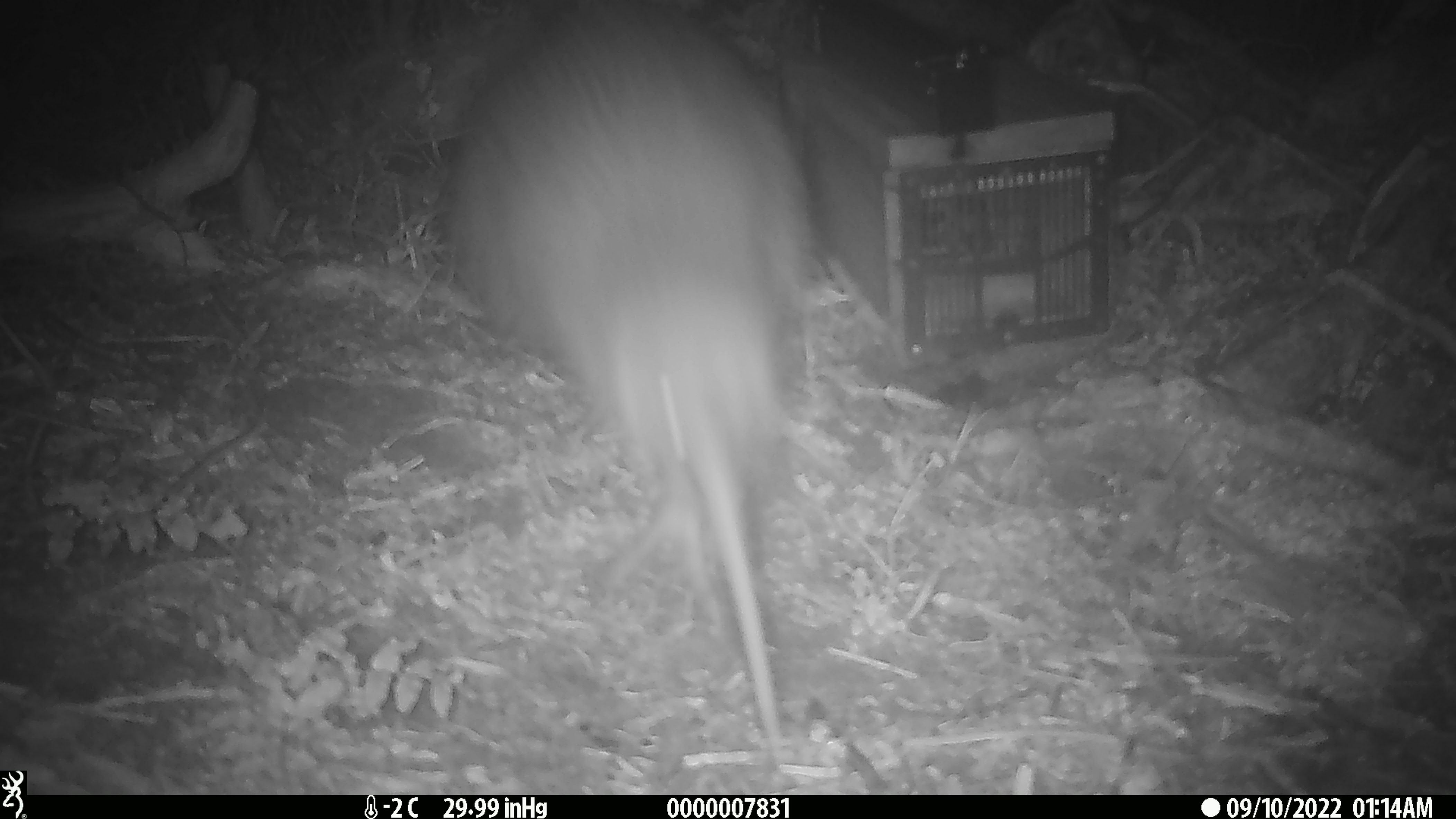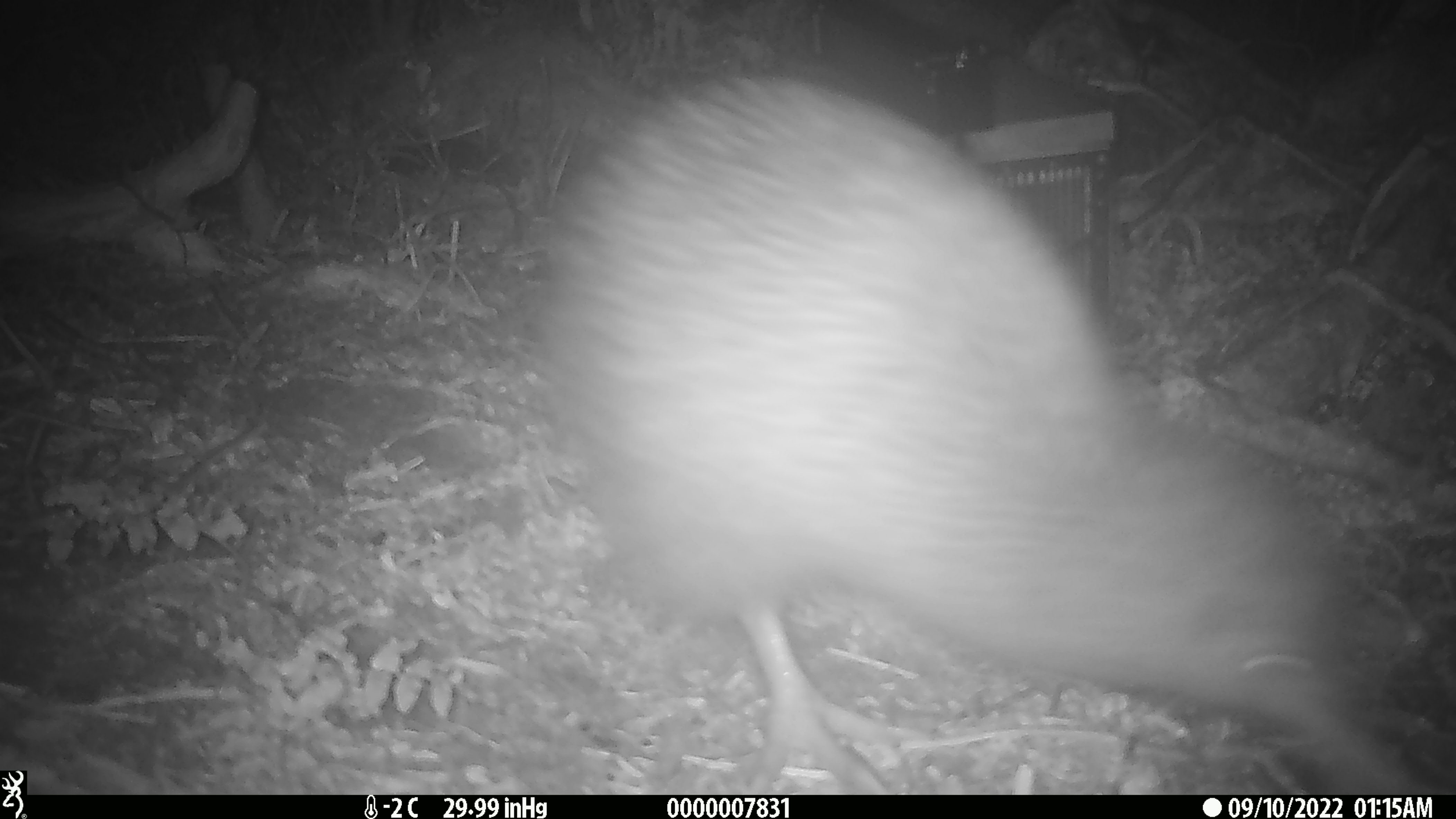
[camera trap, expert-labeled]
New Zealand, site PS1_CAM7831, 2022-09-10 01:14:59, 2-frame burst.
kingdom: Animalia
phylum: Chordata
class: Aves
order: Apterygiformes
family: Apterygidae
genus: Apteryx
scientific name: Apteryx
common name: kiwi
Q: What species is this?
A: Kiwi (Apteryx).